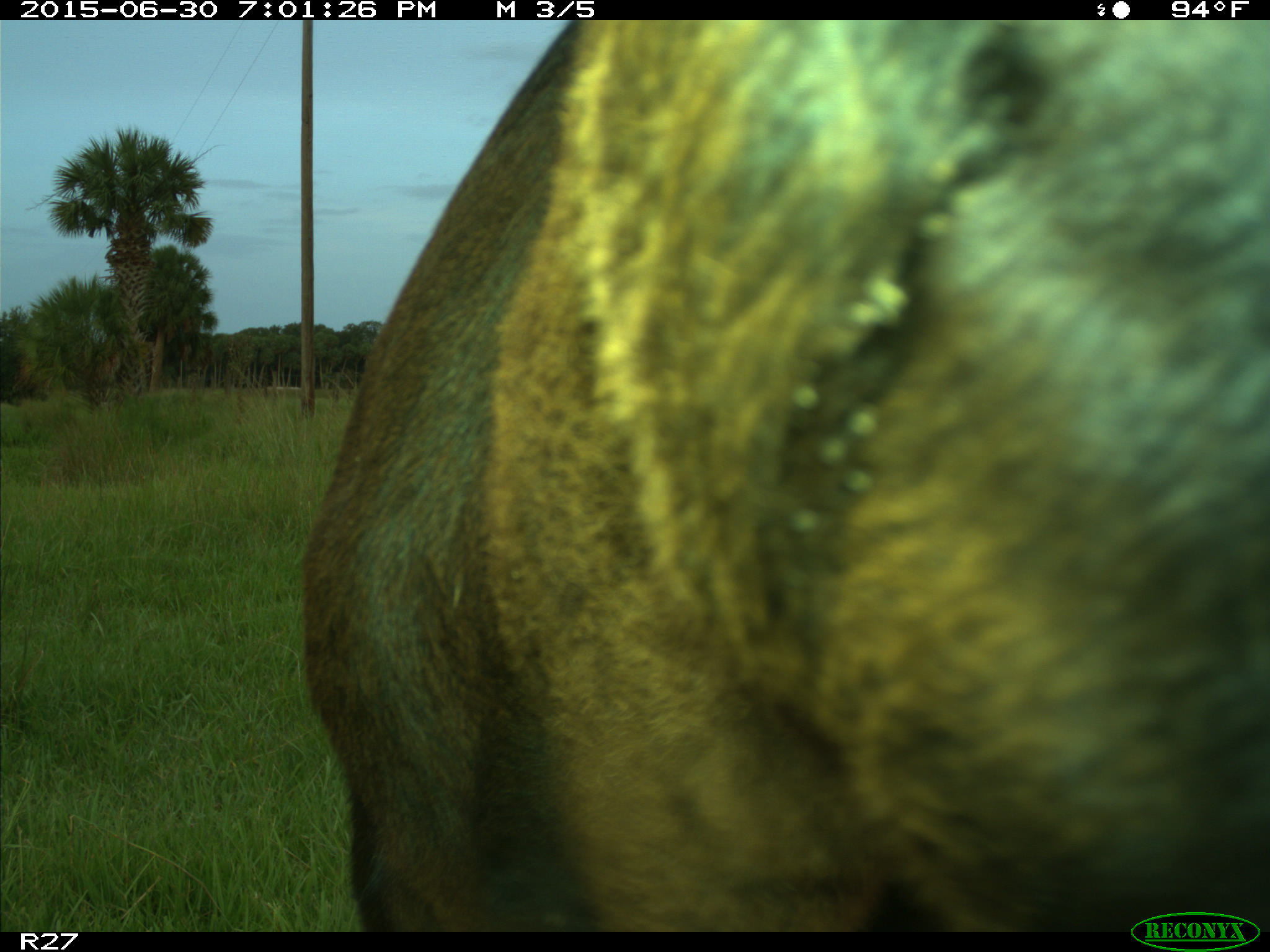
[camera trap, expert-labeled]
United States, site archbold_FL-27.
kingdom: Animalia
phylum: Chordata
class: Mammalia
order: Artiodactyla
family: Bovidae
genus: Bos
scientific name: Bos taurus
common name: domestic cow